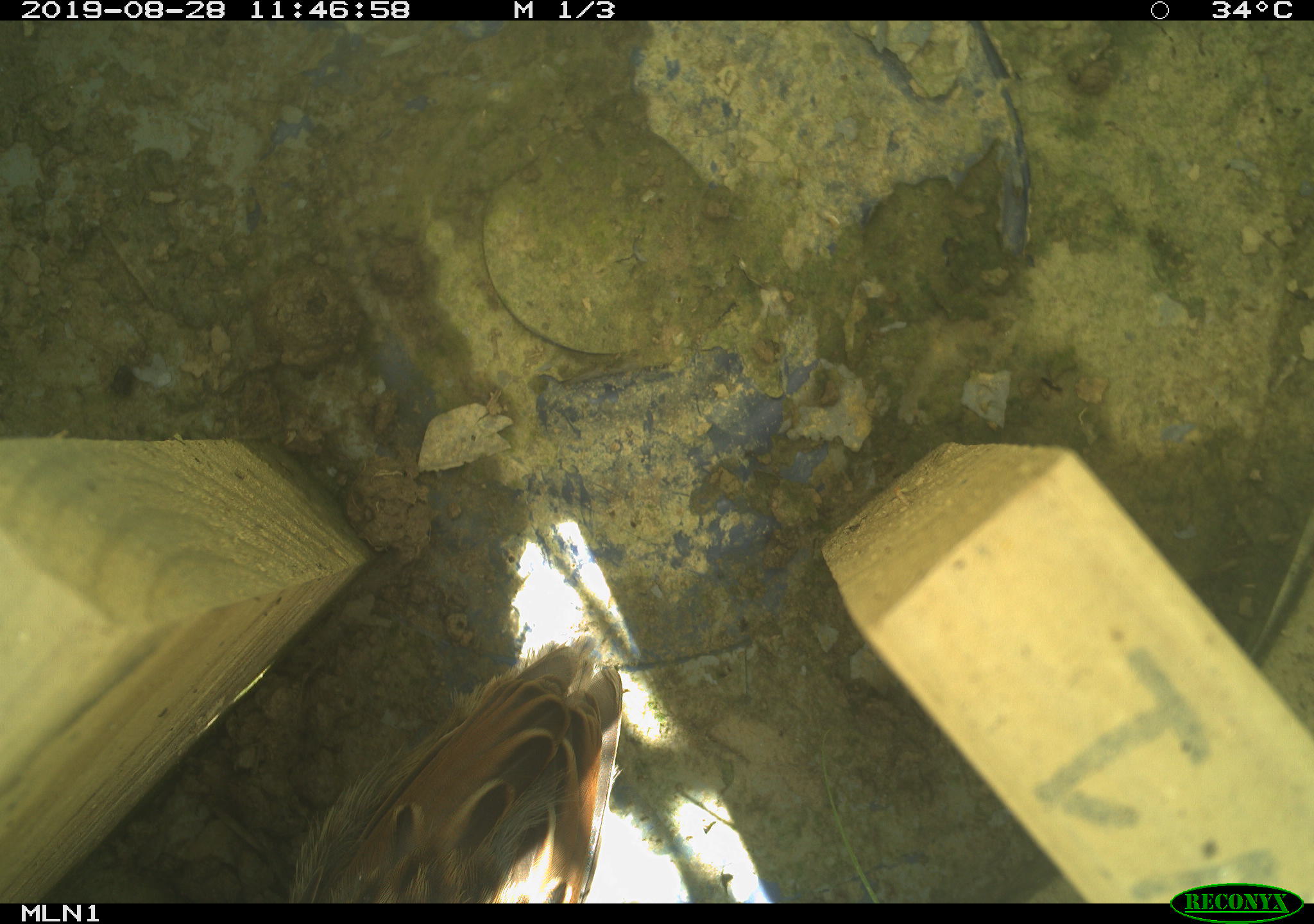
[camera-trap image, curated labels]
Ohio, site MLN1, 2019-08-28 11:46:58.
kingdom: Animalia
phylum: Chordata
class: Aves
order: Passeriformes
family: Passerellidae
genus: Melospiza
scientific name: Melospiza melodia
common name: song sparrow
Song sparrow (Melospiza melodia).